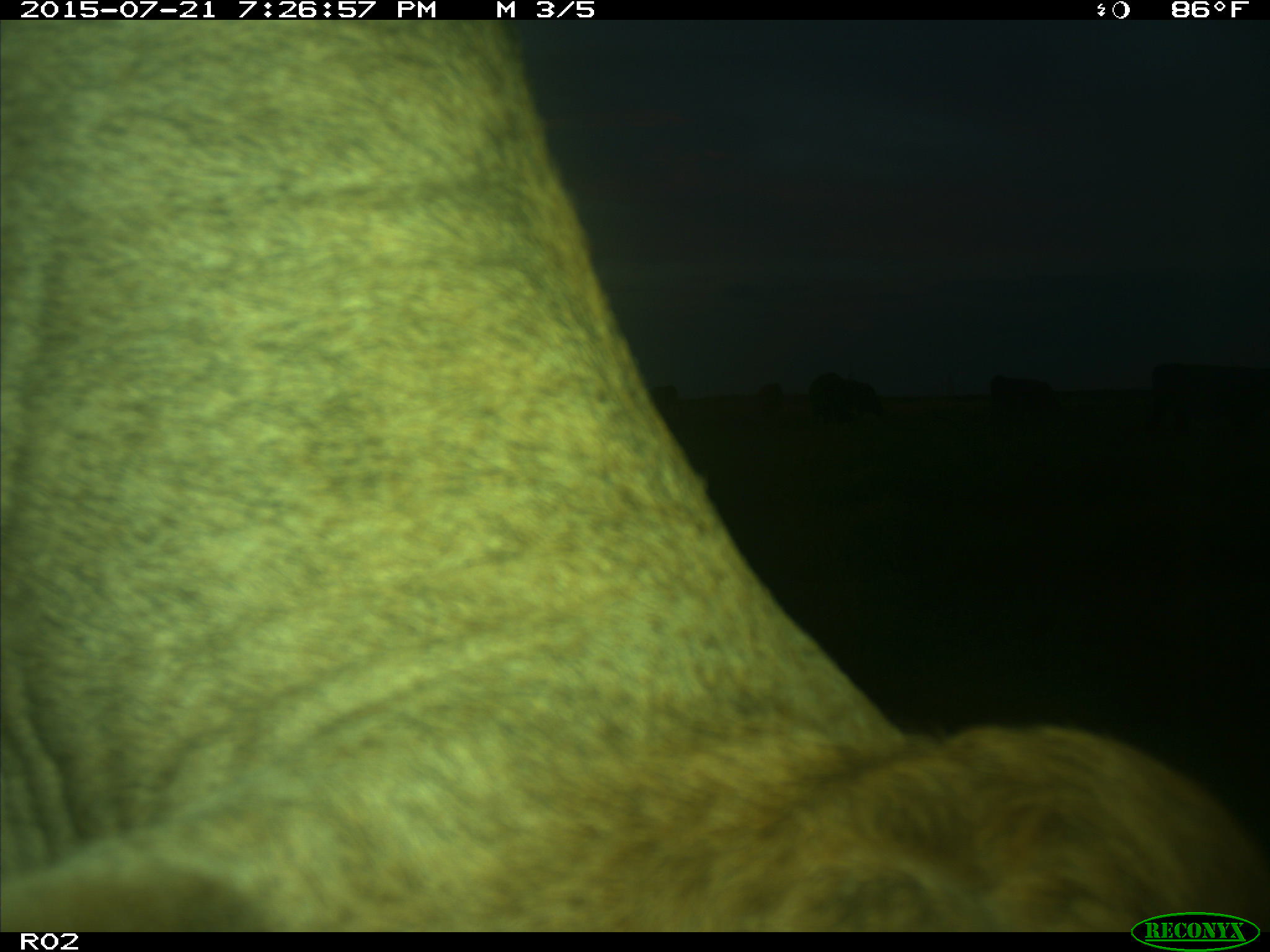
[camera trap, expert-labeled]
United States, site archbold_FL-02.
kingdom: Animalia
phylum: Chordata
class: Mammalia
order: Artiodactyla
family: Bovidae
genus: Bos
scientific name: Bos taurus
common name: domestic cow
Bos taurus (domestic cow).